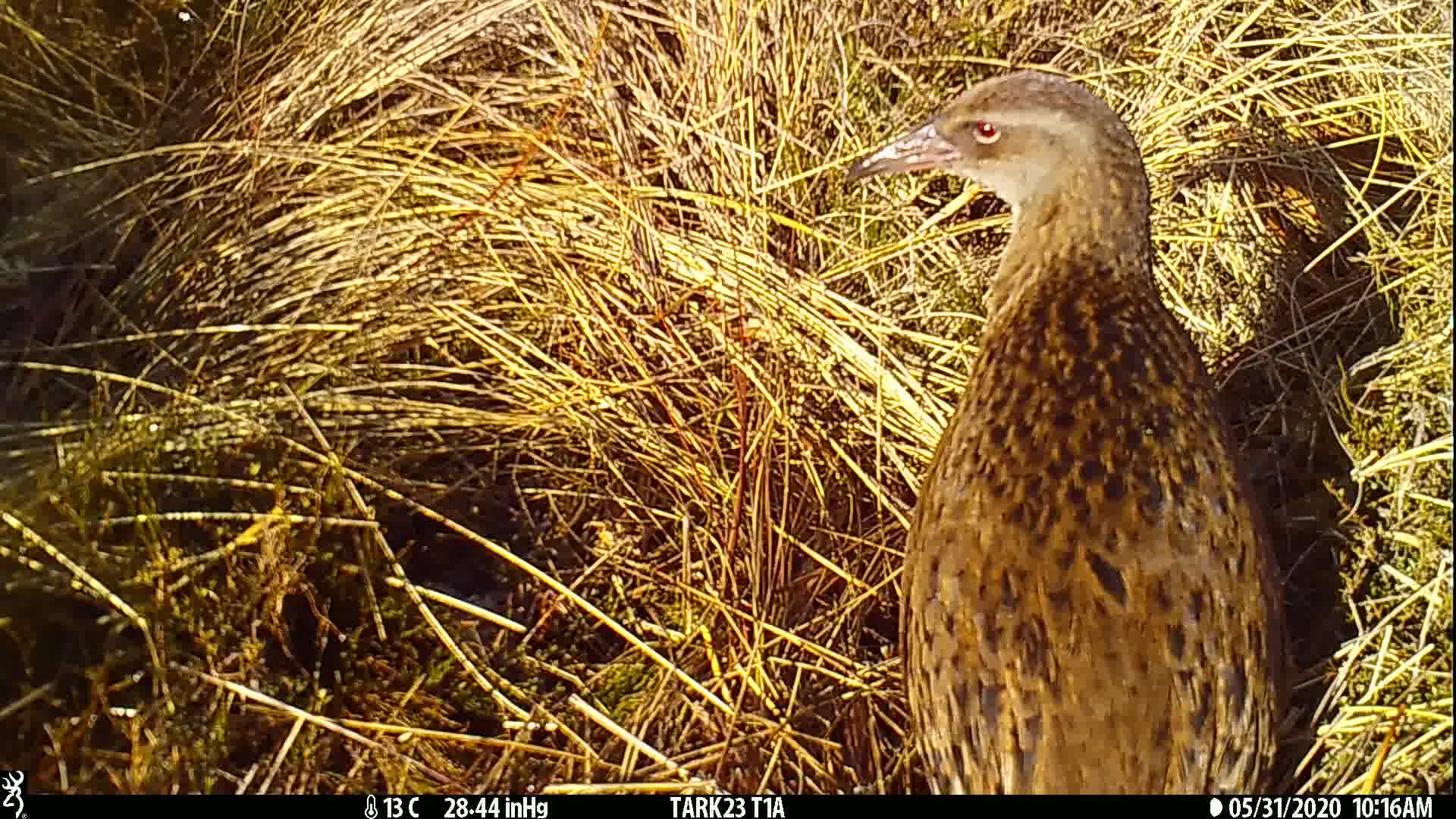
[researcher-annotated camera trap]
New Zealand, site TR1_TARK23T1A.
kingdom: Animalia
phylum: Chordata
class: Aves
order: Gruiformes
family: Rallidae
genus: Gallirallus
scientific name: Gallirallus australis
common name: weka